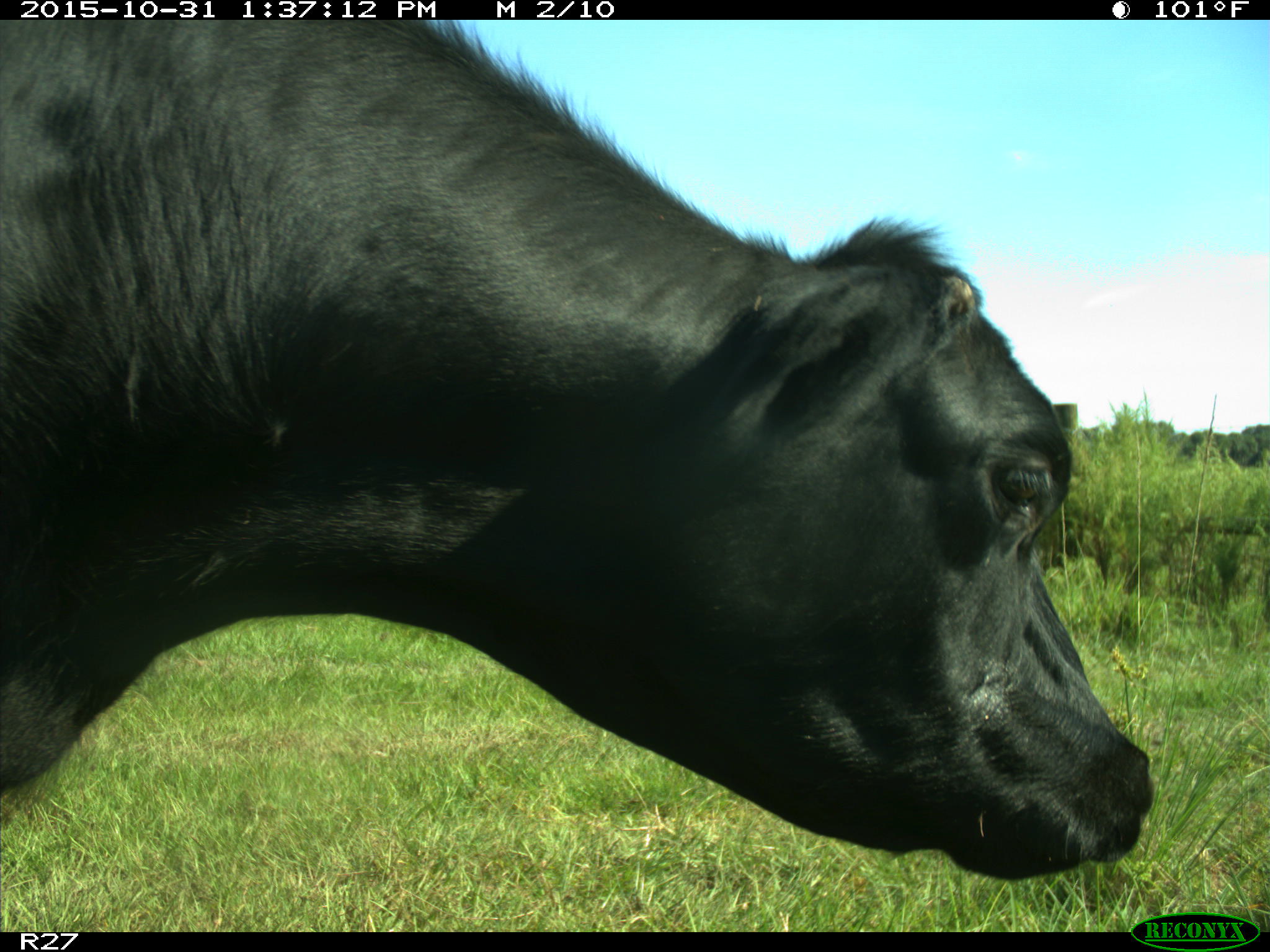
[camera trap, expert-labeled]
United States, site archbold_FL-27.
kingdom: Animalia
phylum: Chordata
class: Mammalia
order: Artiodactyla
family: Bovidae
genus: Bos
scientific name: Bos taurus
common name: domestic cow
Bos taurus (domestic cow).